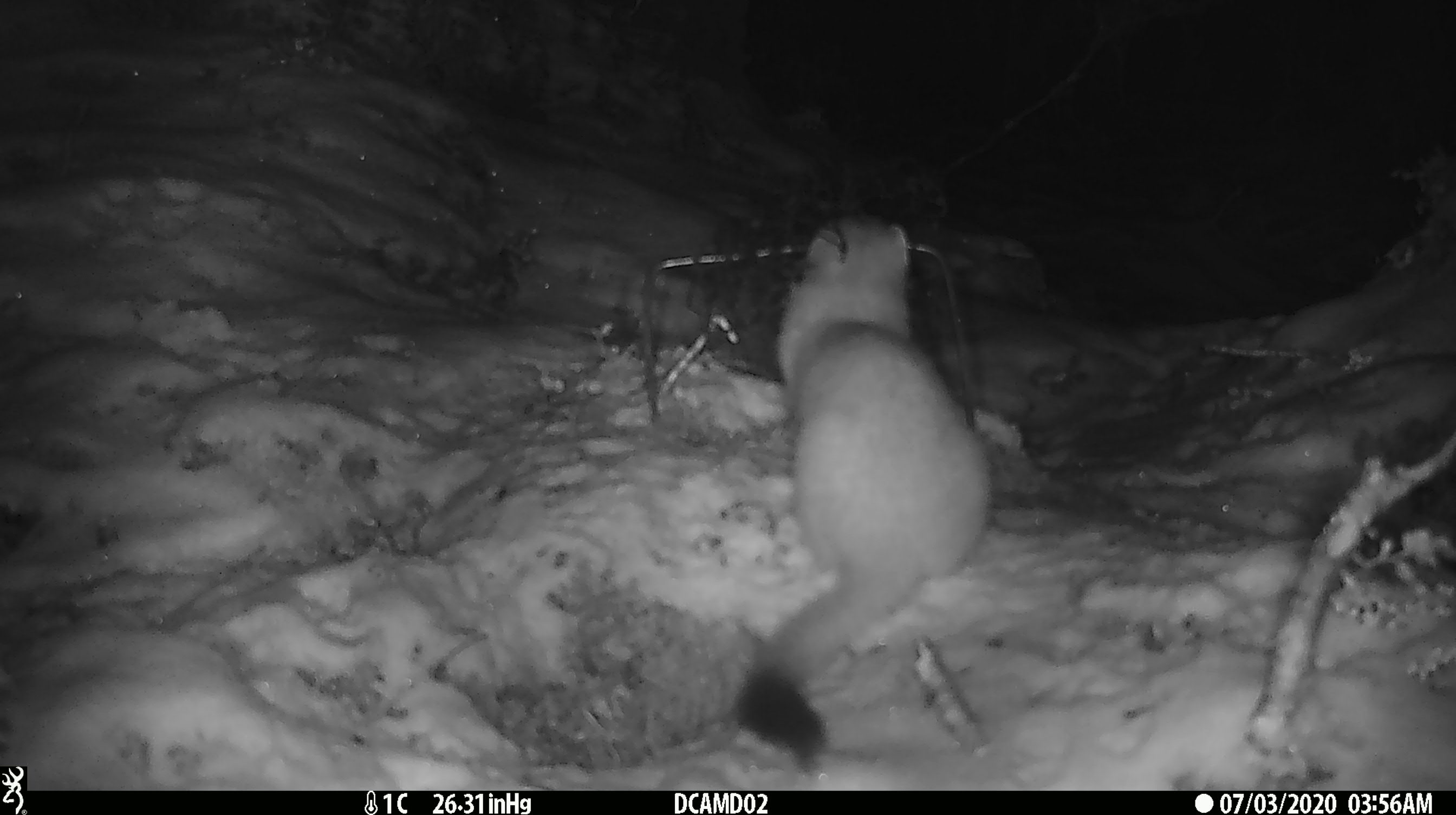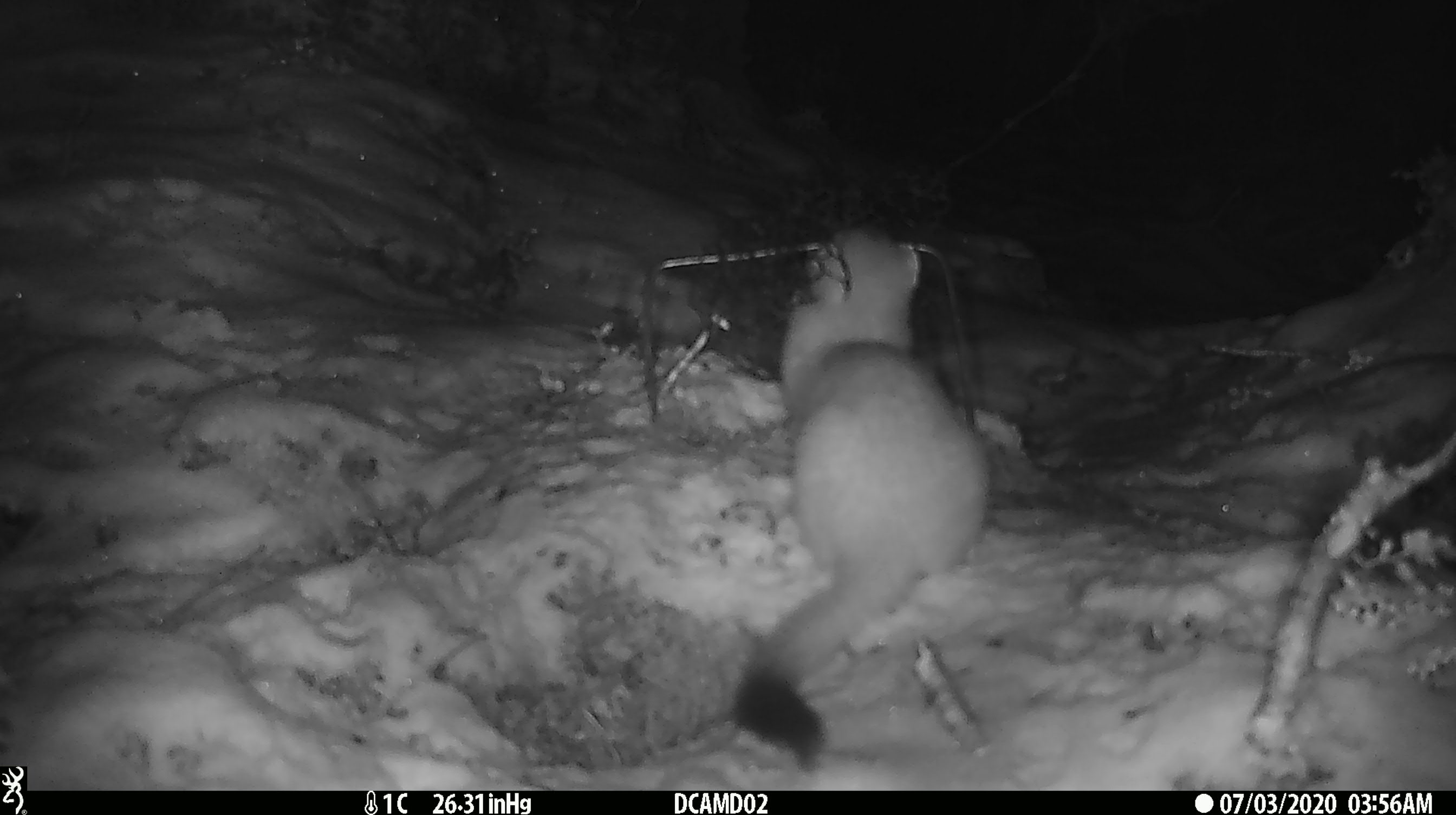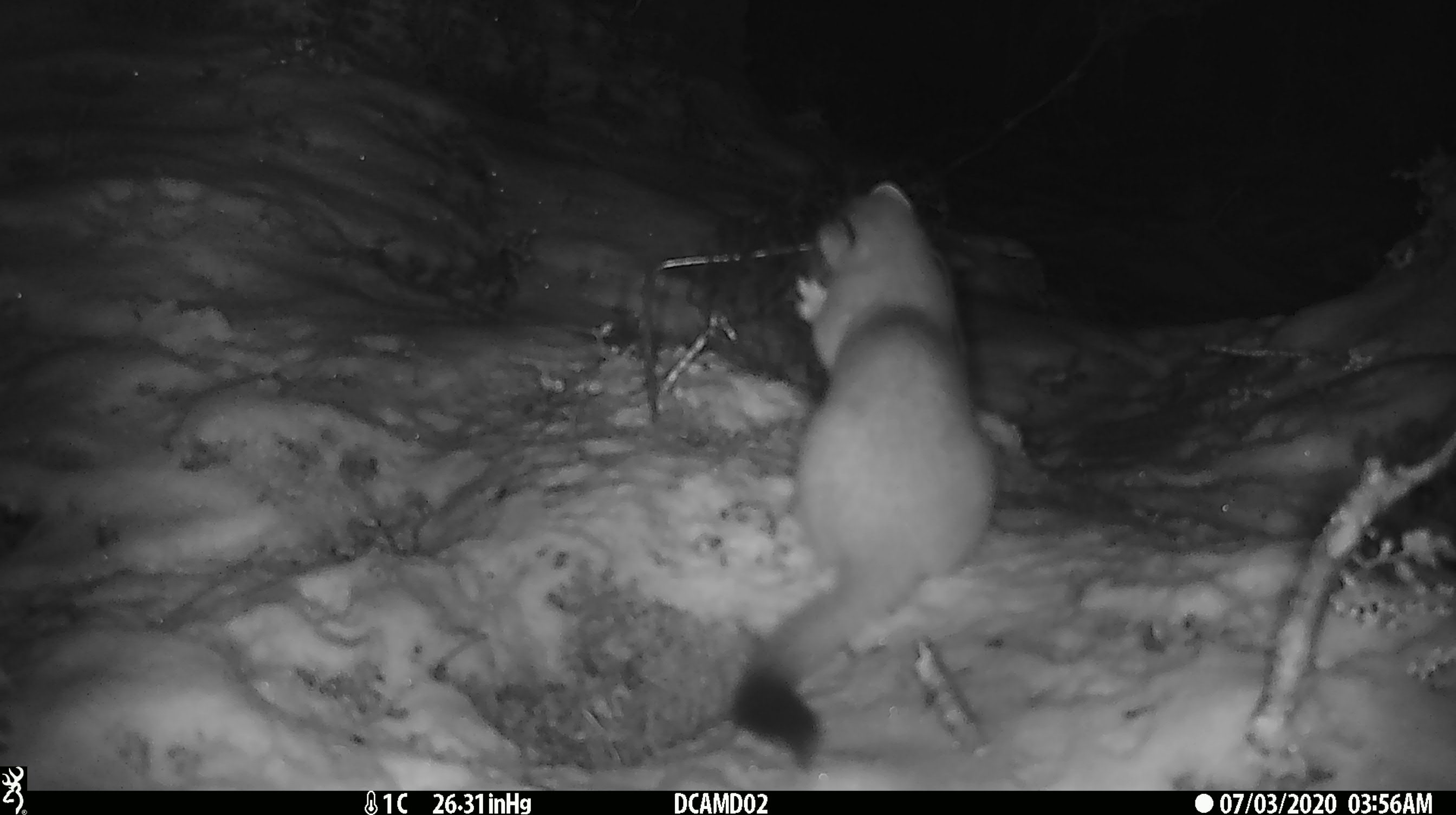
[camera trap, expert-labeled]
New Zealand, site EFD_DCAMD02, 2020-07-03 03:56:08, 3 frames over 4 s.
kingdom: Animalia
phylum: Chordata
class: Mammalia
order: Carnivora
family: Mustelidae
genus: Mustela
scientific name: Mustela erminea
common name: stoat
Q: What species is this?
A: Stoat (Mustela erminea).